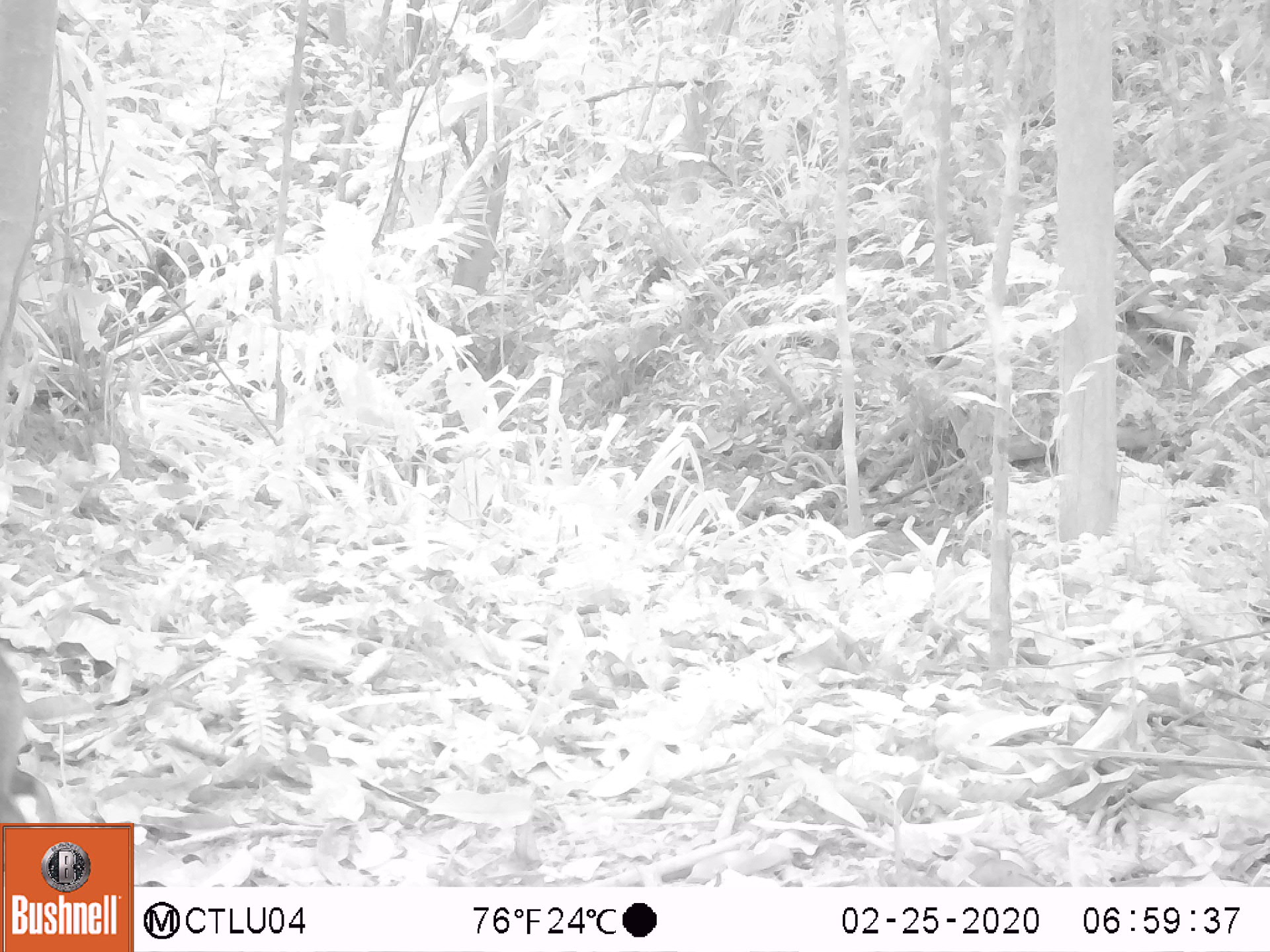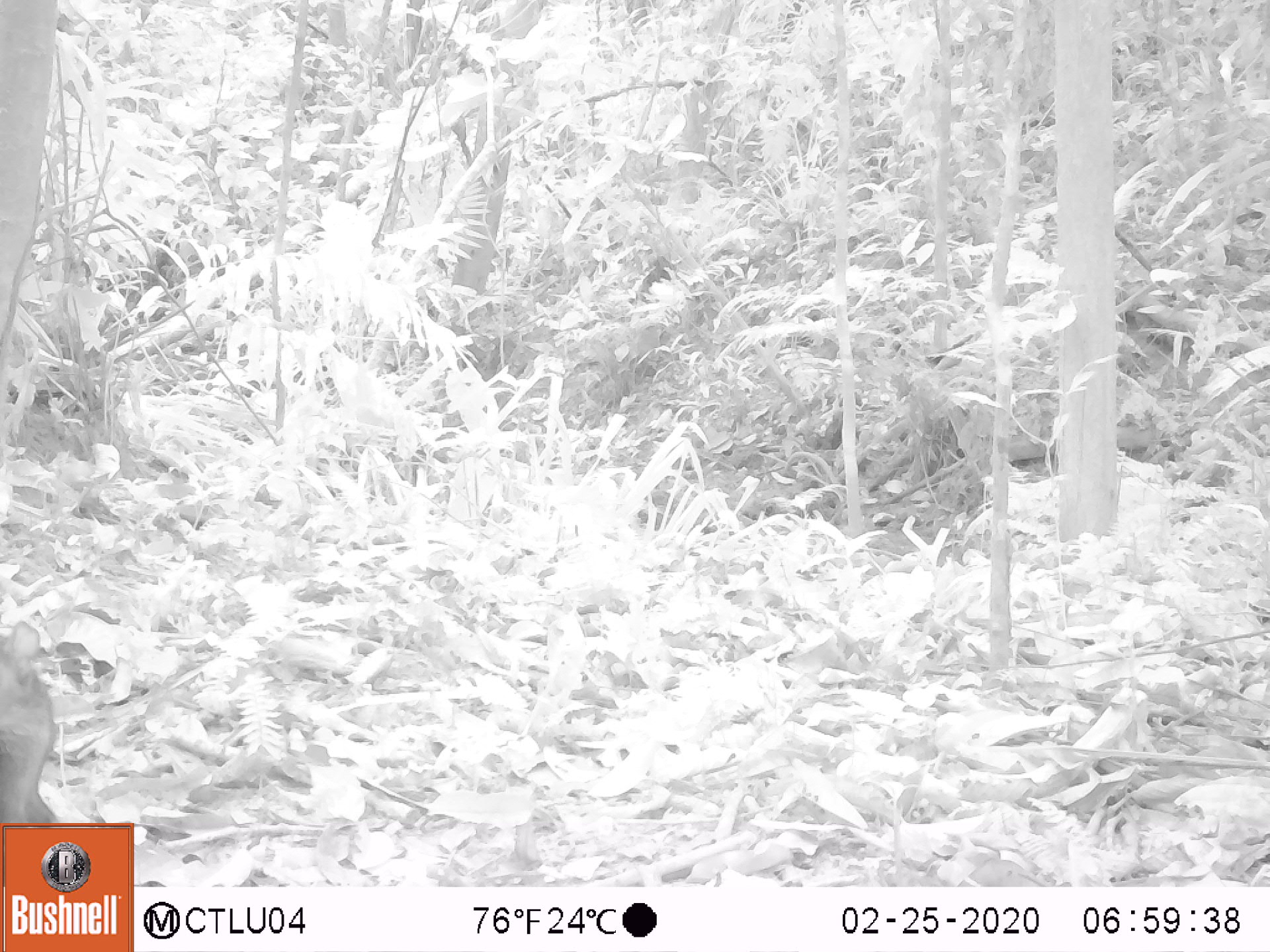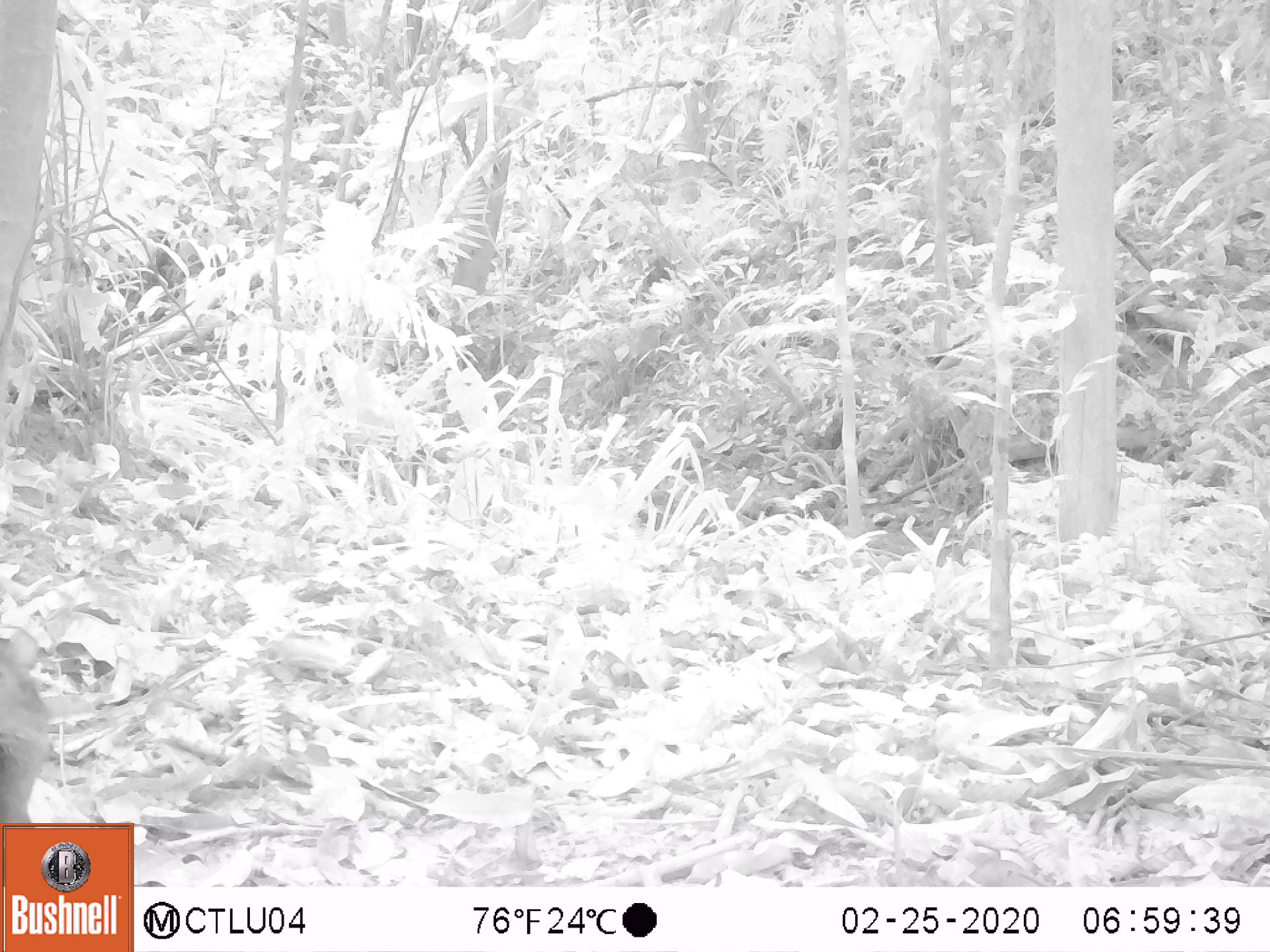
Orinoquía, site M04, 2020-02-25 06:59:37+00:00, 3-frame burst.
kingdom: Animalia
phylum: Chordata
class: Mammalia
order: Rodentia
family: Dasyproctidae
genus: Dasyprocta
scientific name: Dasyprocta fuliginosa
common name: black agouti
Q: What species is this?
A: Black agouti (Dasyprocta fuliginosa).